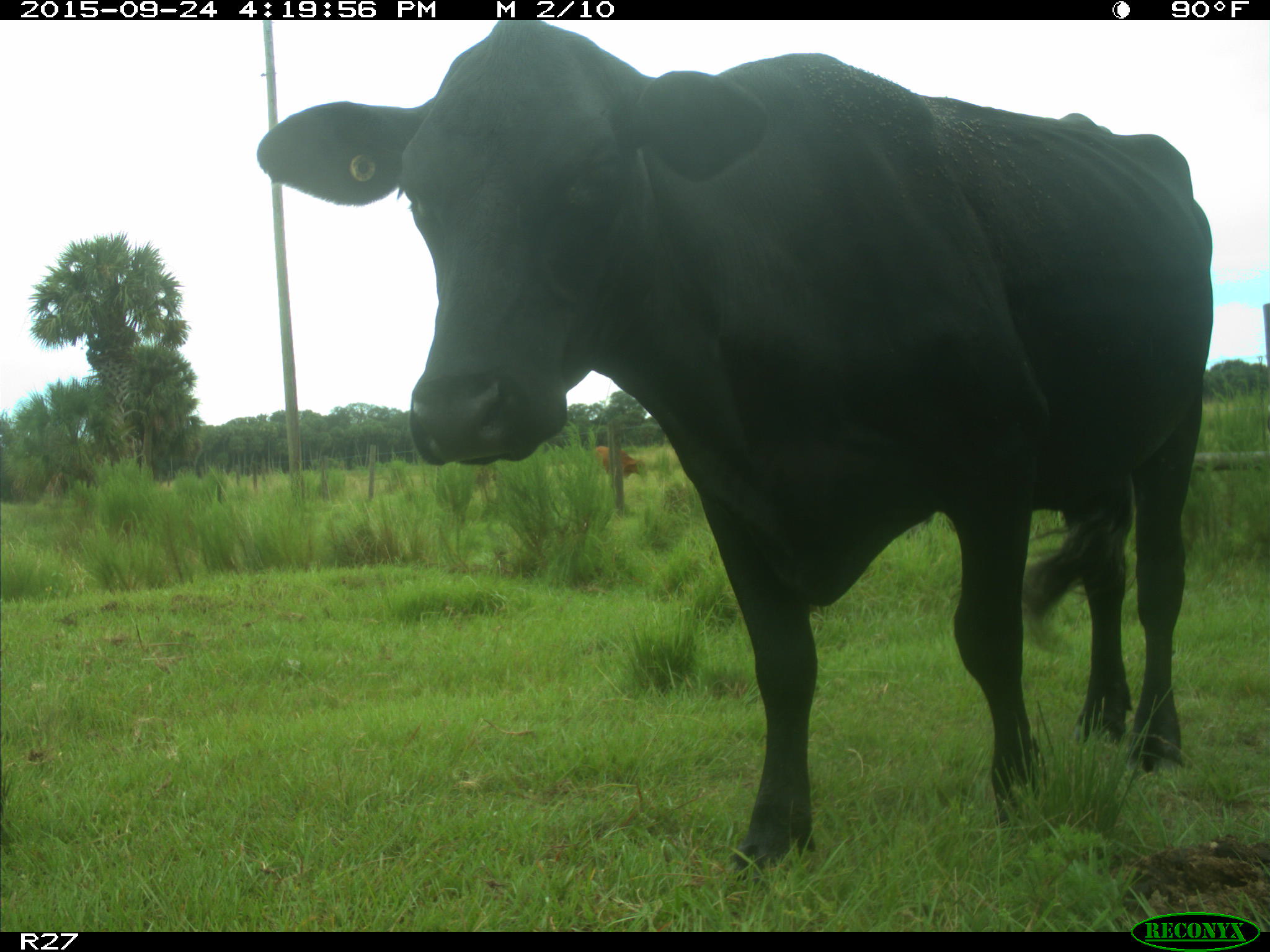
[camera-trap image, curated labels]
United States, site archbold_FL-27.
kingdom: Animalia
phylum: Chordata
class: Mammalia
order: Artiodactyla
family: Bovidae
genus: Bos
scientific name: Bos taurus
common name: domestic cow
Bos taurus (domestic cow).